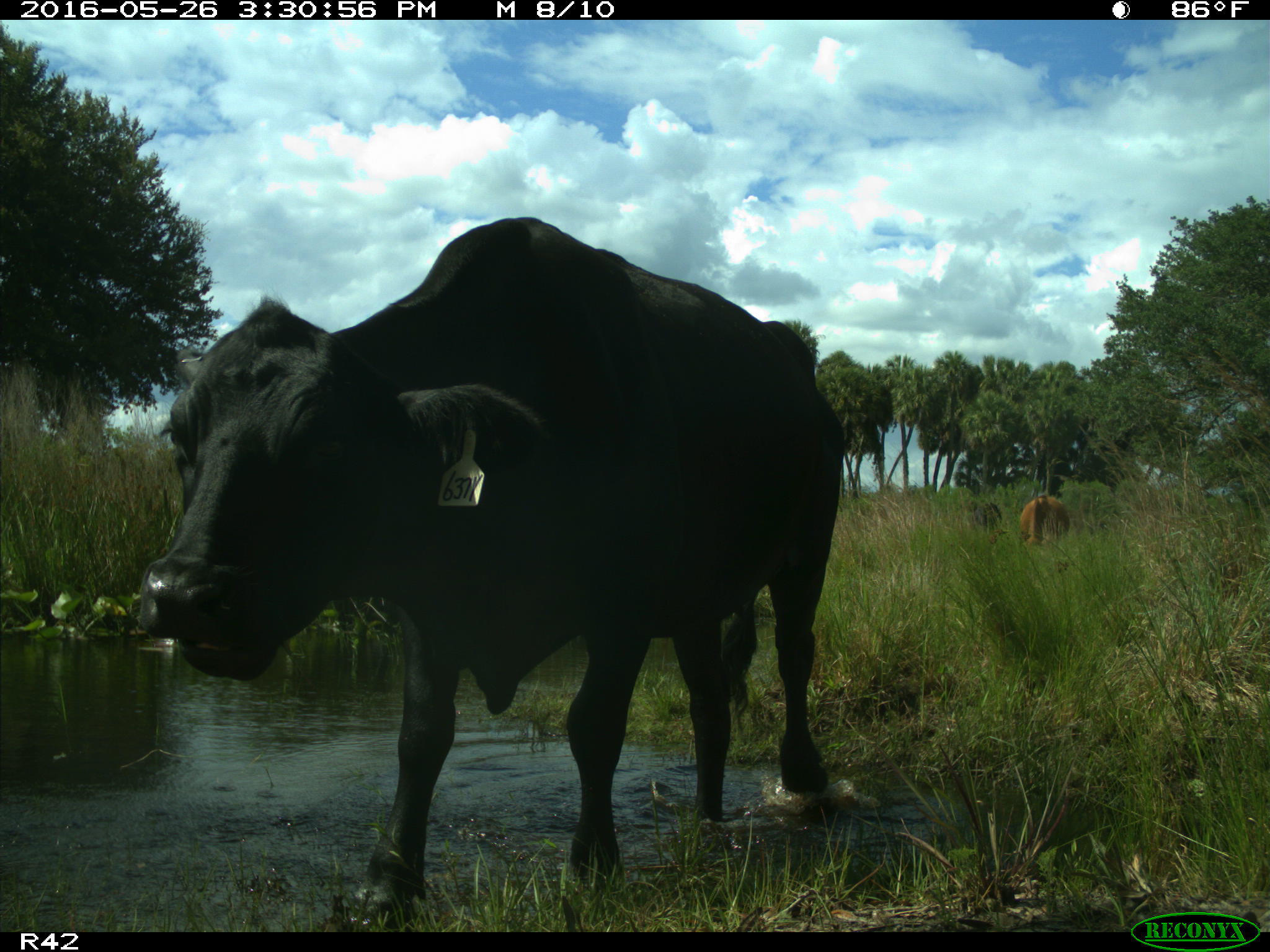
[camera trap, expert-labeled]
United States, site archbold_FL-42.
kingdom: Animalia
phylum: Chordata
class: Mammalia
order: Artiodactyla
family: Bovidae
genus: Bos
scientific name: Bos taurus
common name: domestic cow